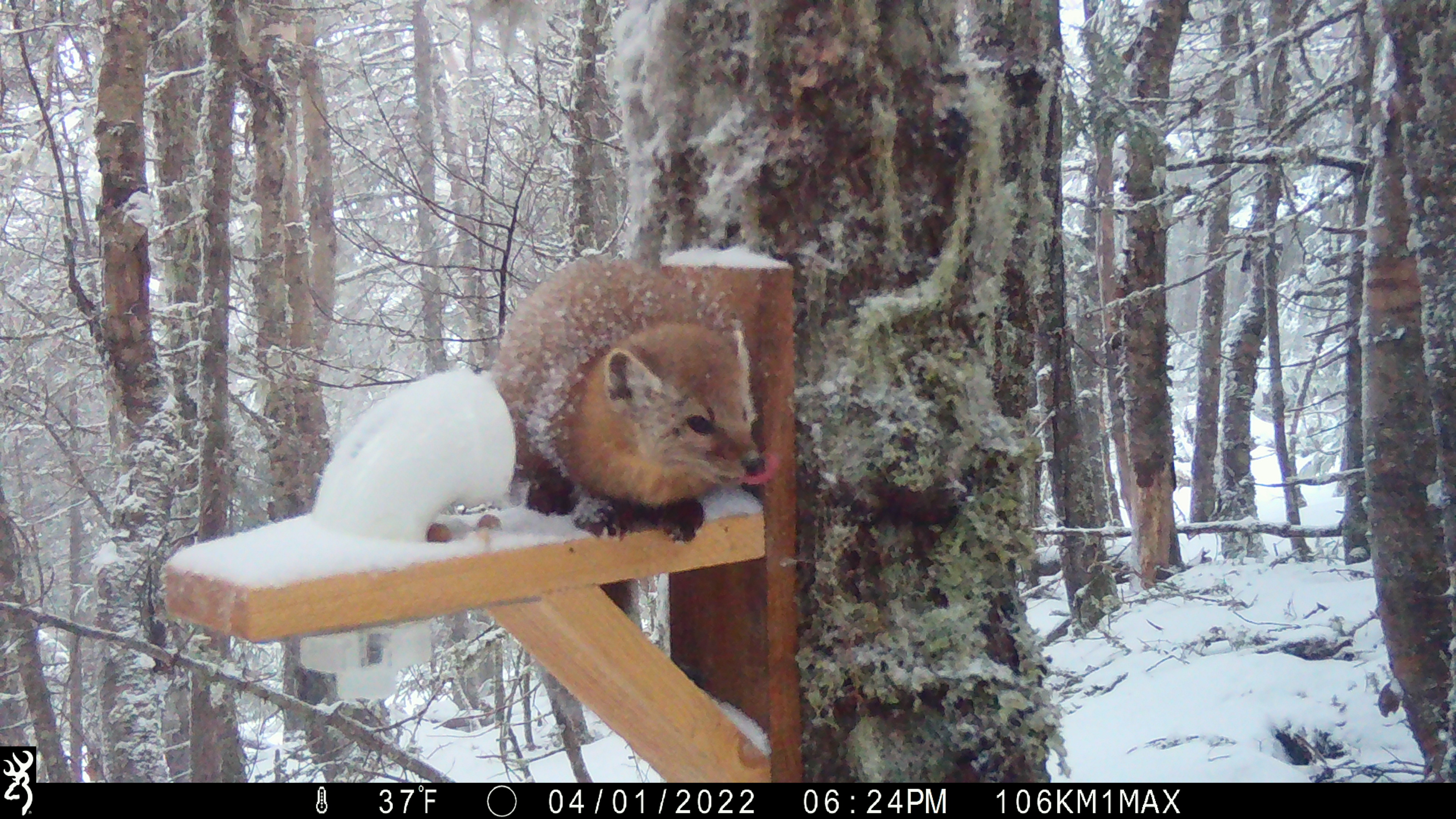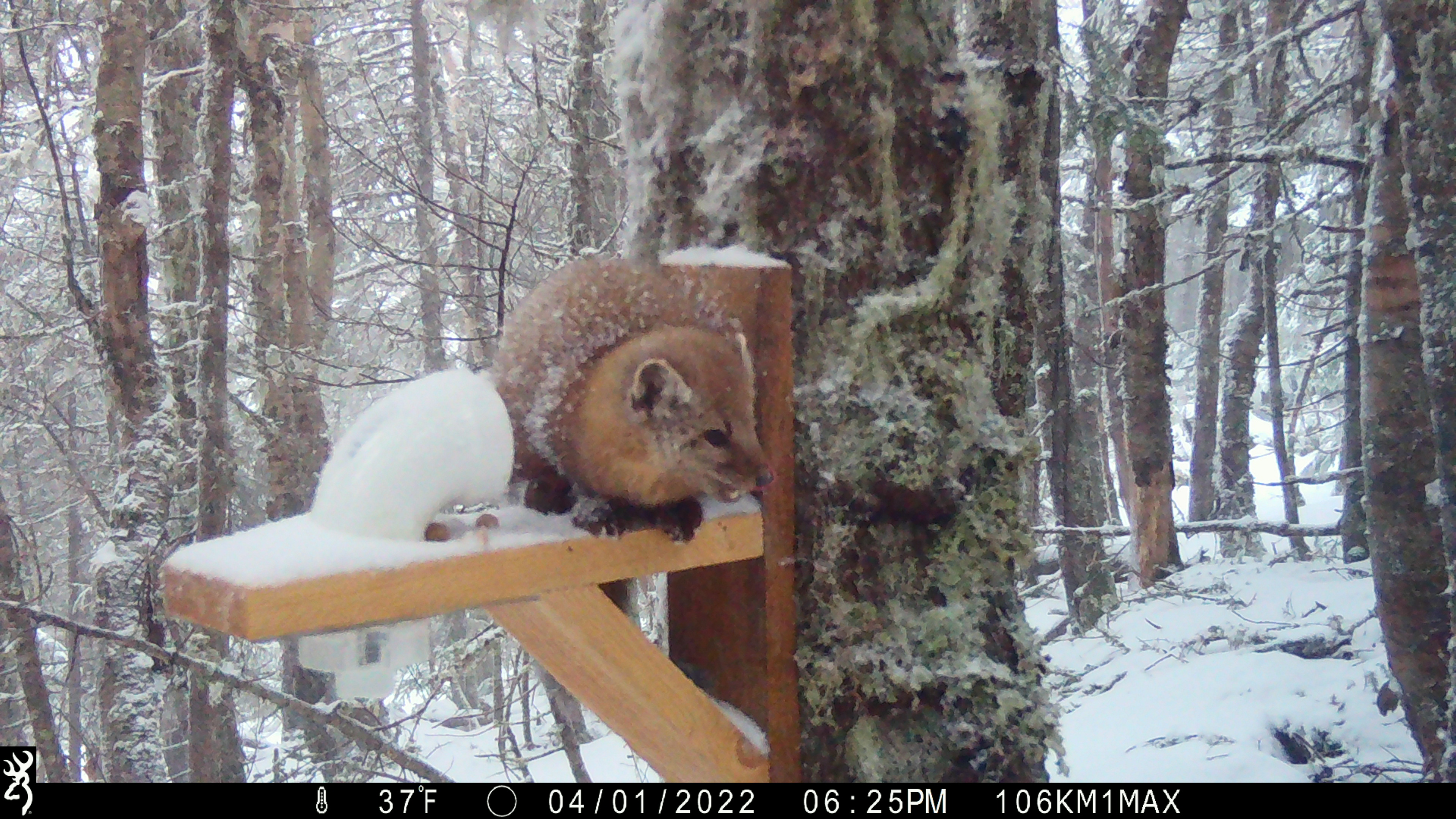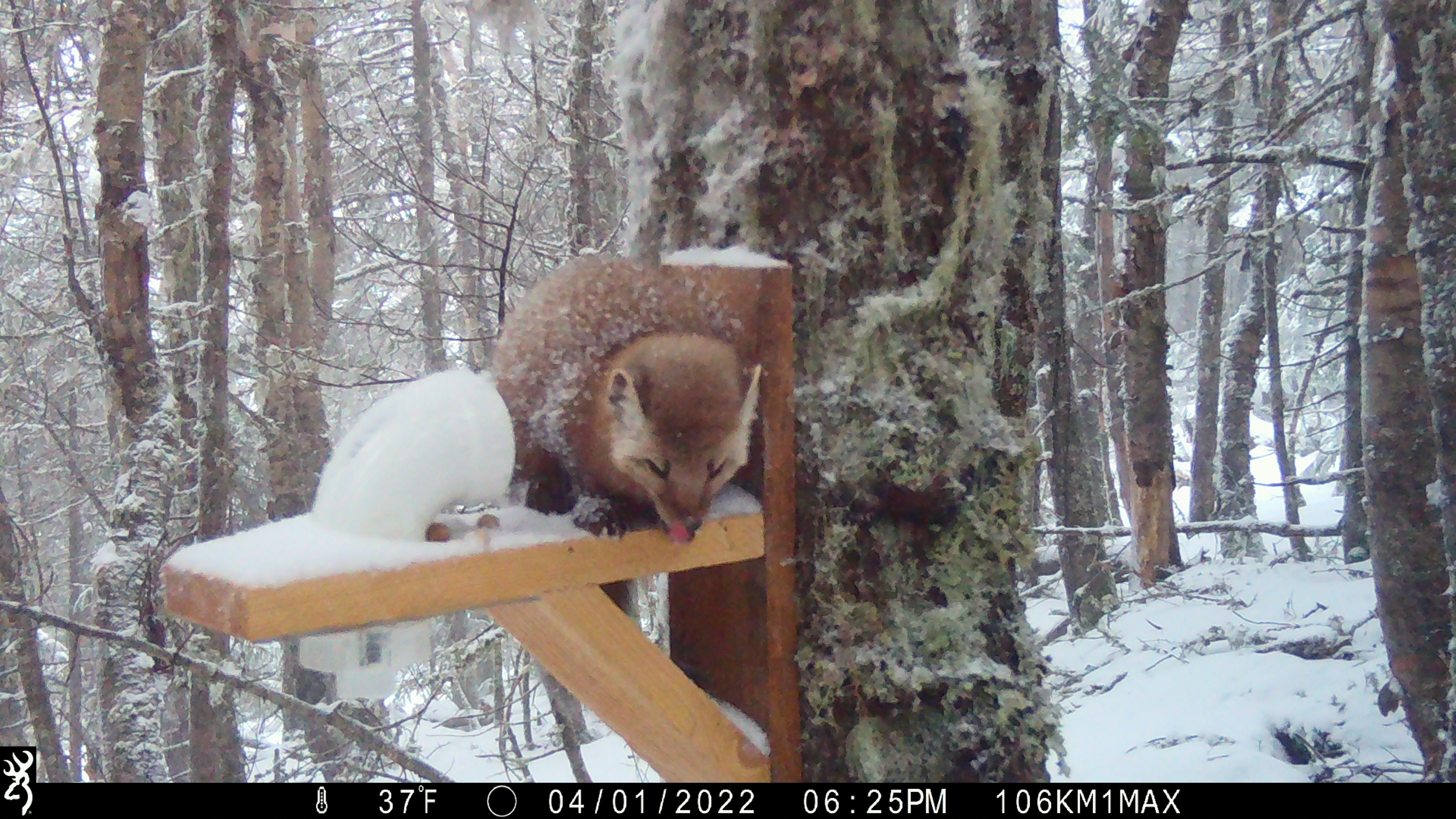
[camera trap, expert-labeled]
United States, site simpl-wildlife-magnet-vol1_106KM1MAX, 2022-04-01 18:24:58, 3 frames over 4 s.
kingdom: Animalia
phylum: Chordata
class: Mammalia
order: Carnivora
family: Mustelidae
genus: Martes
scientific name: Martes americana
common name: american marten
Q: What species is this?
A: American marten (Martes americana).